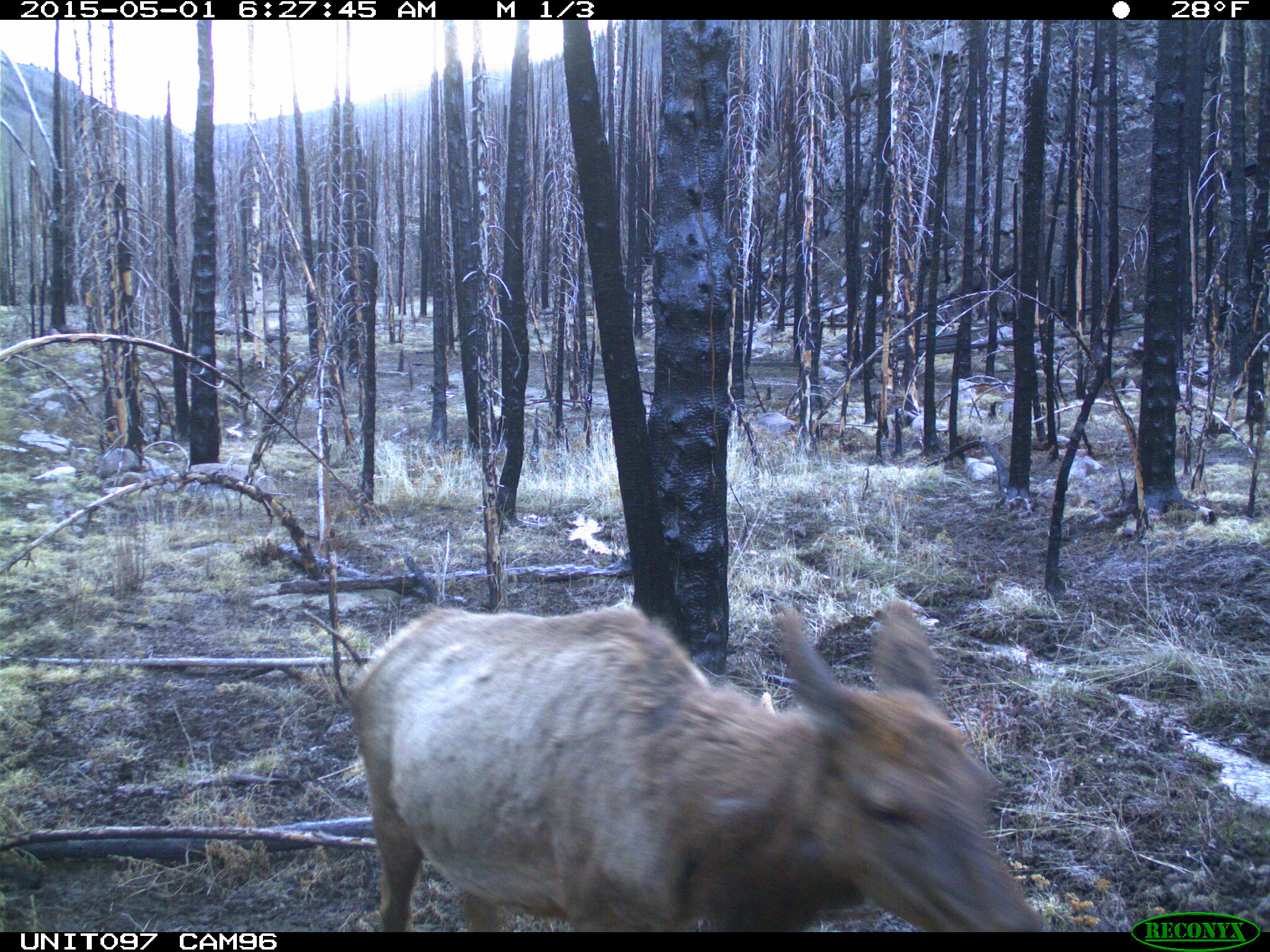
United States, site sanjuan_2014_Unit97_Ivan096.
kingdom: Animalia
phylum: Chordata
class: Mammalia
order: Artiodactyla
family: Cervidae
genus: Cervus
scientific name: Cervus elaphus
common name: red deer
Cervus elaphus (red deer).